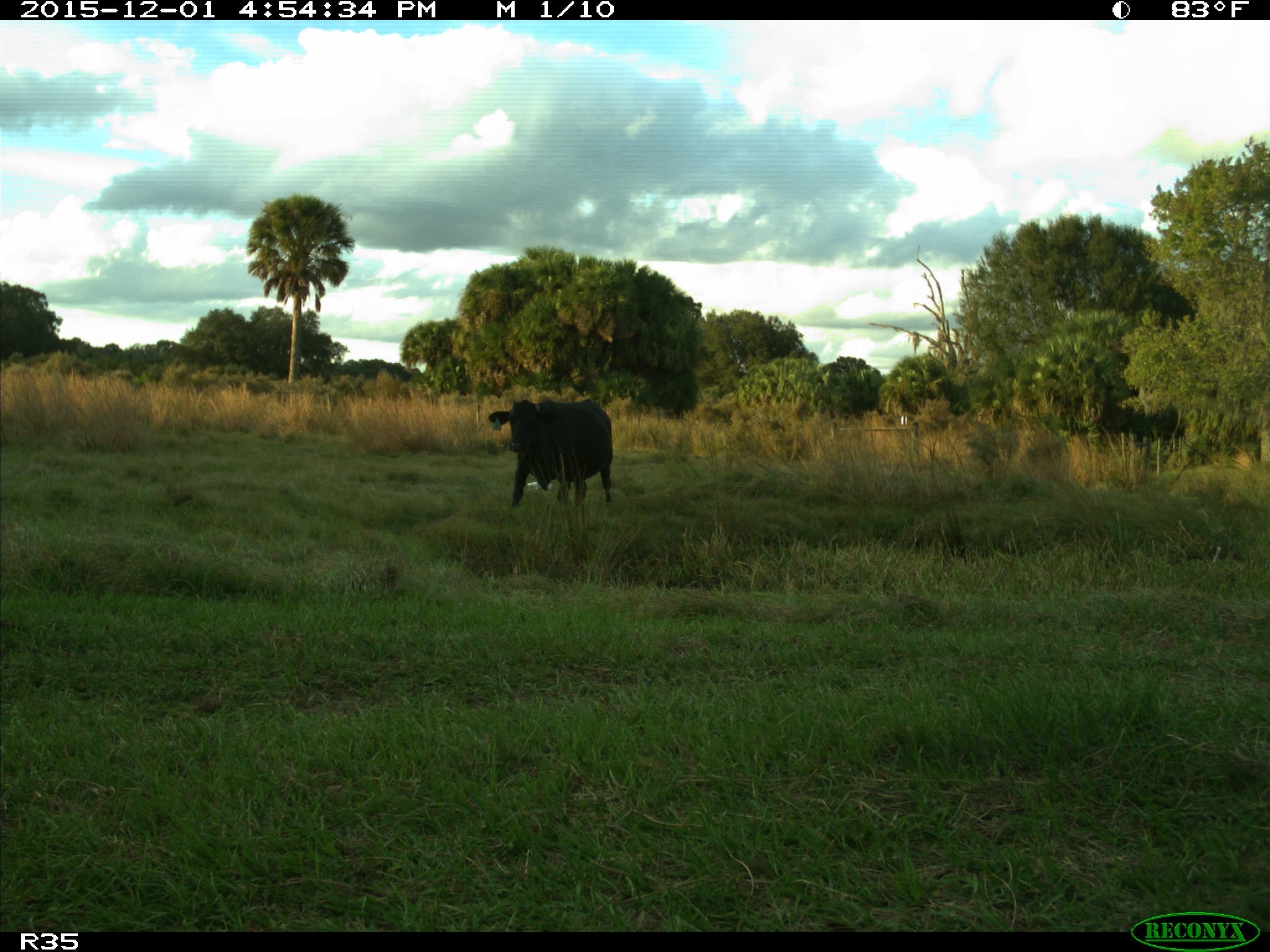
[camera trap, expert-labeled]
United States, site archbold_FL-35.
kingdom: Animalia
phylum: Chordata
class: Mammalia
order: Artiodactyla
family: Bovidae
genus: Bos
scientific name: Bos taurus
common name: domestic cow